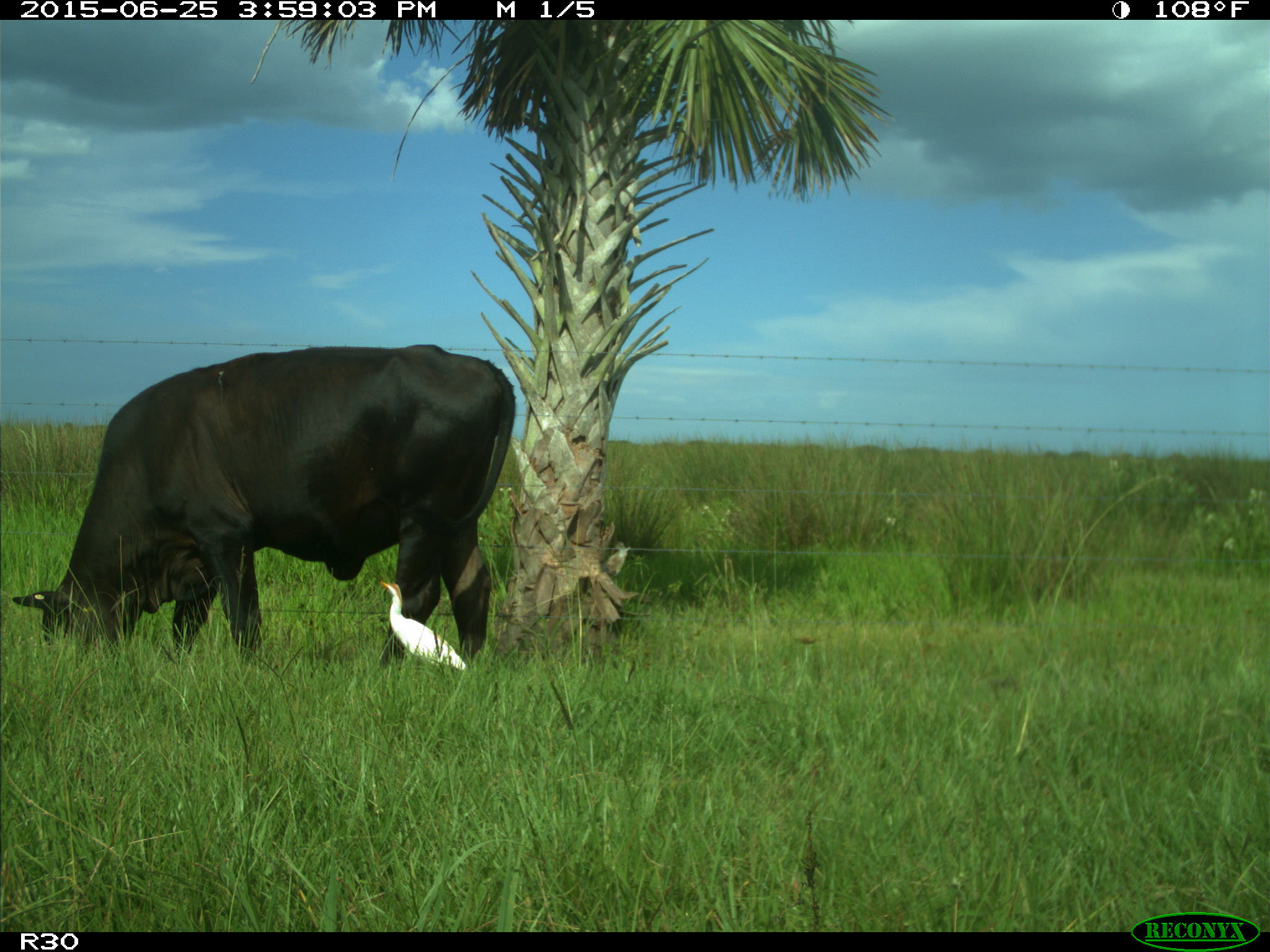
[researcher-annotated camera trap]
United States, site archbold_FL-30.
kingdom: Animalia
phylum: Chordata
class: Mammalia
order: Artiodactyla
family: Bovidae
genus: Bos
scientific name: Bos taurus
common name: domestic cow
Bos taurus (domestic cow).